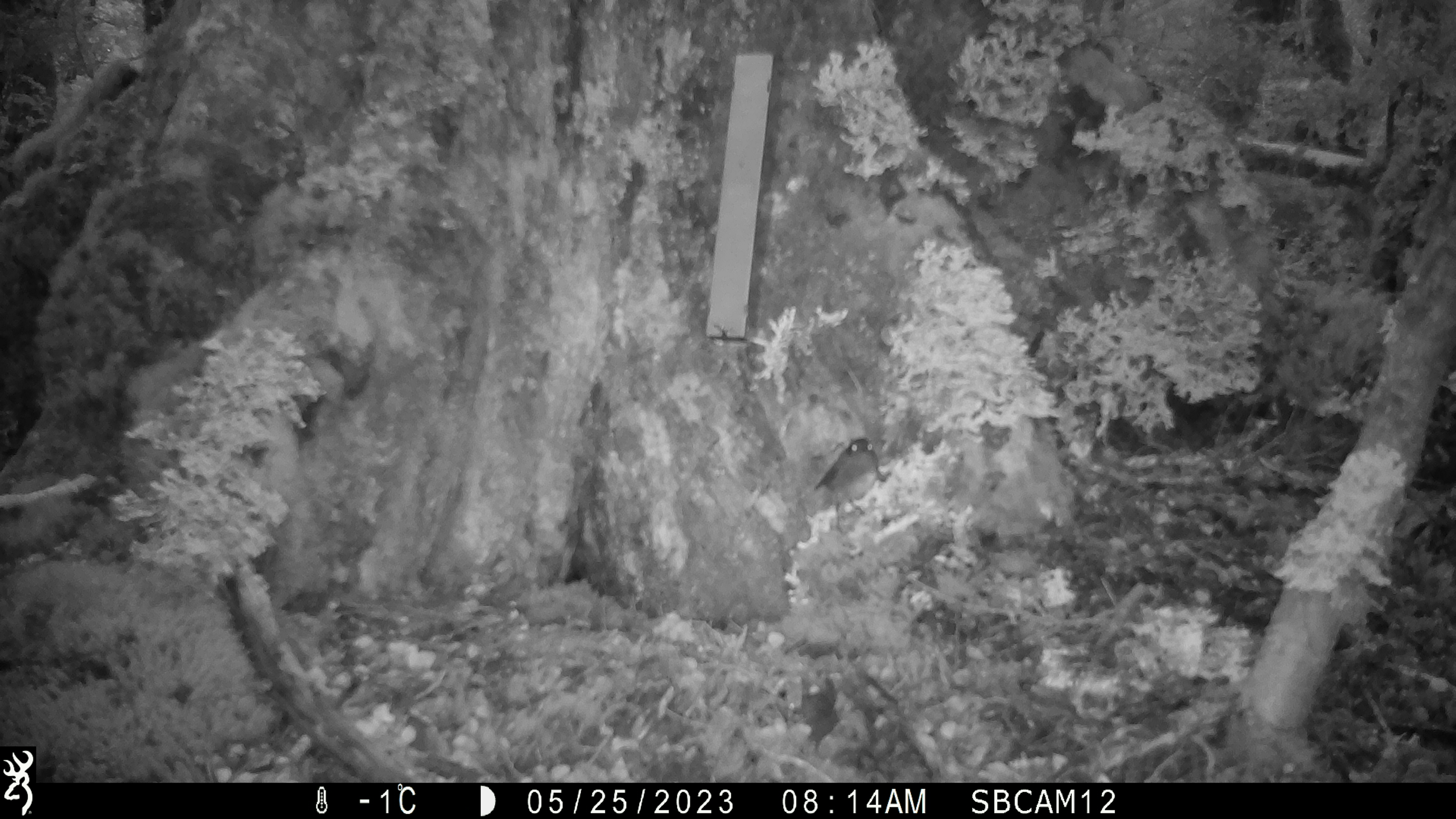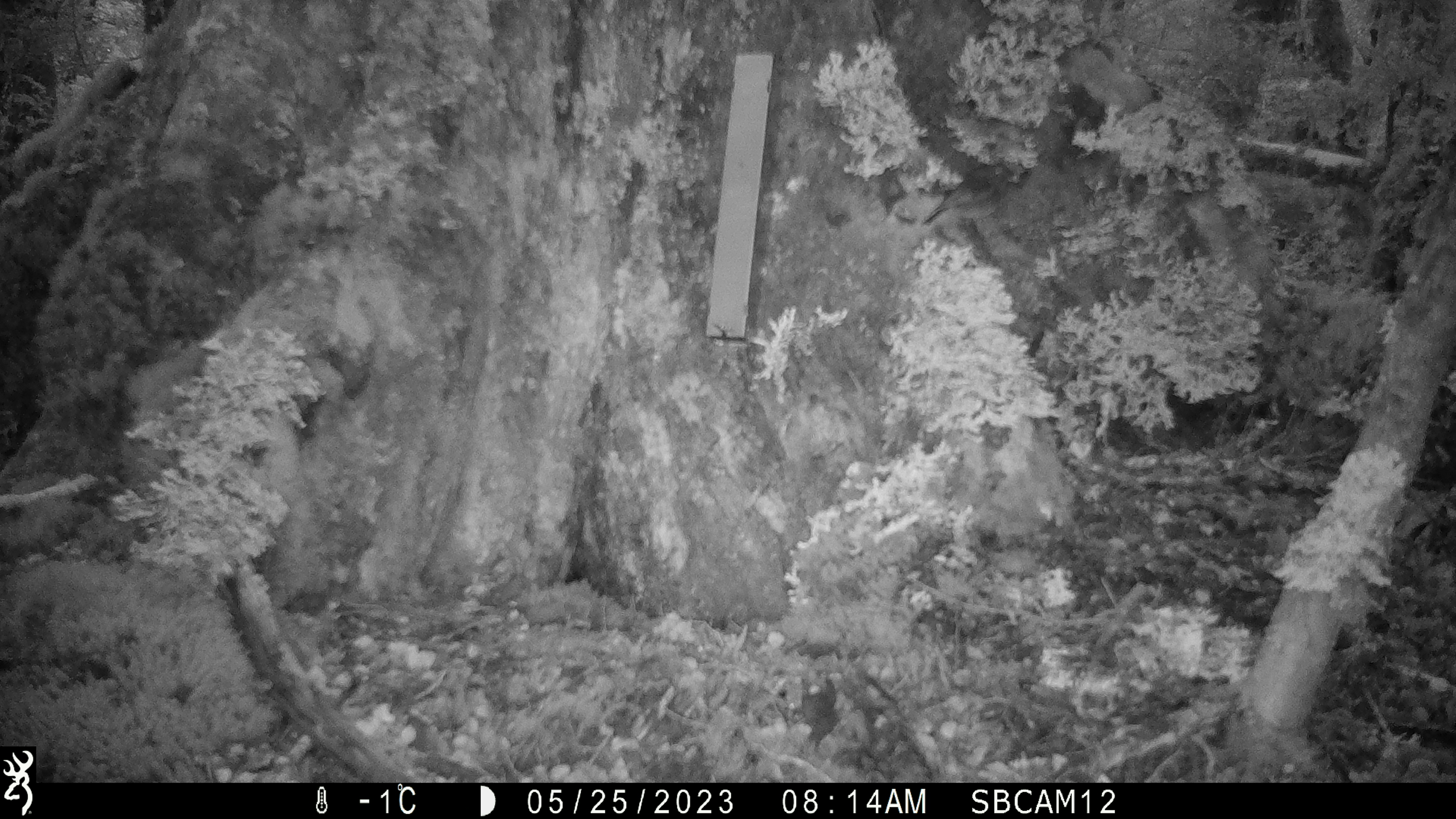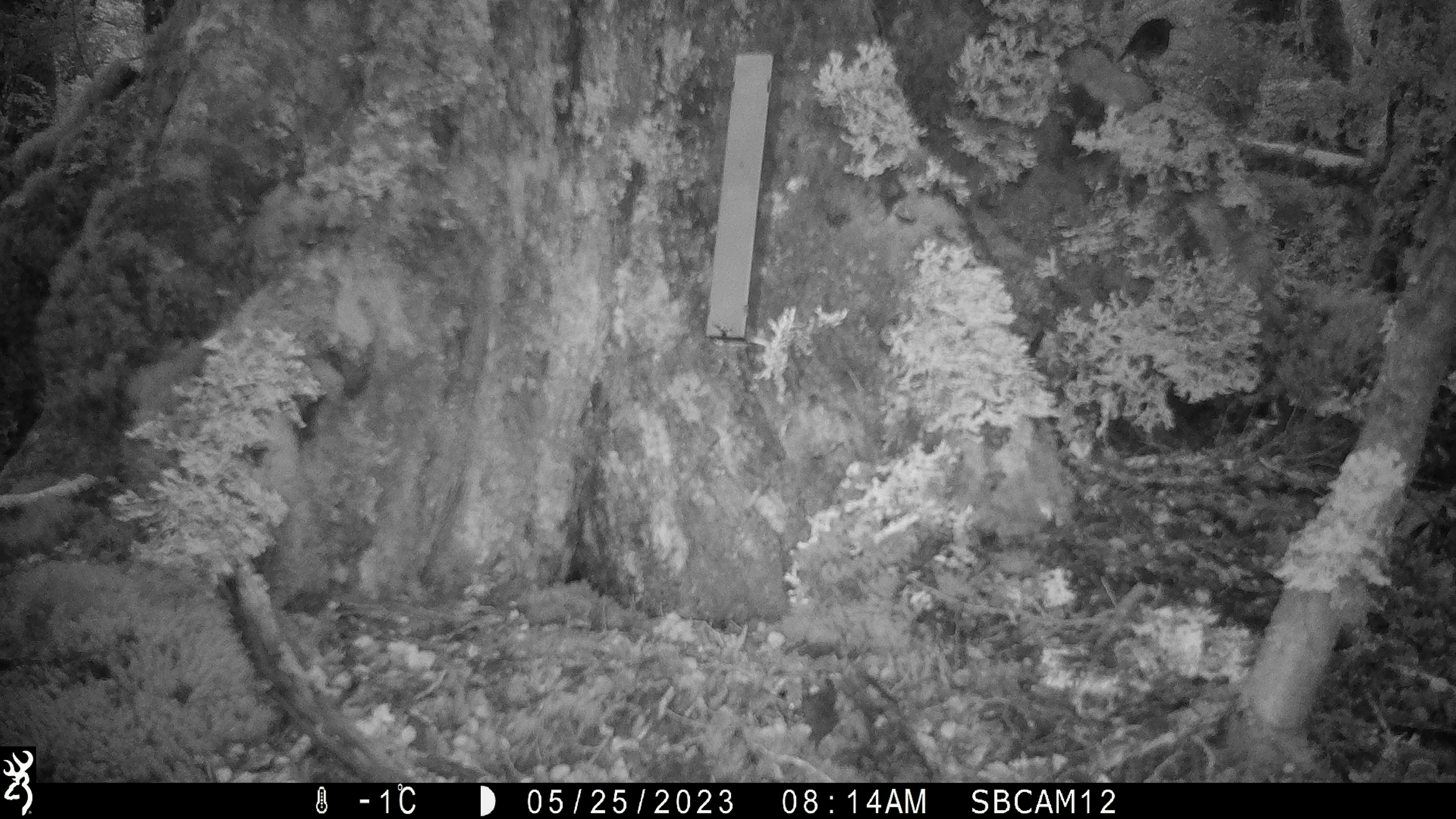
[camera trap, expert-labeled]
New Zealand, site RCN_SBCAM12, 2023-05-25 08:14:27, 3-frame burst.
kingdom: Animalia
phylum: Chordata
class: Aves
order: Passeriformes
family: Petroicidae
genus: Petroica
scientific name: Petroica australis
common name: new zealand robin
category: robin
Robin (new zealand robin) (Petroica australis).